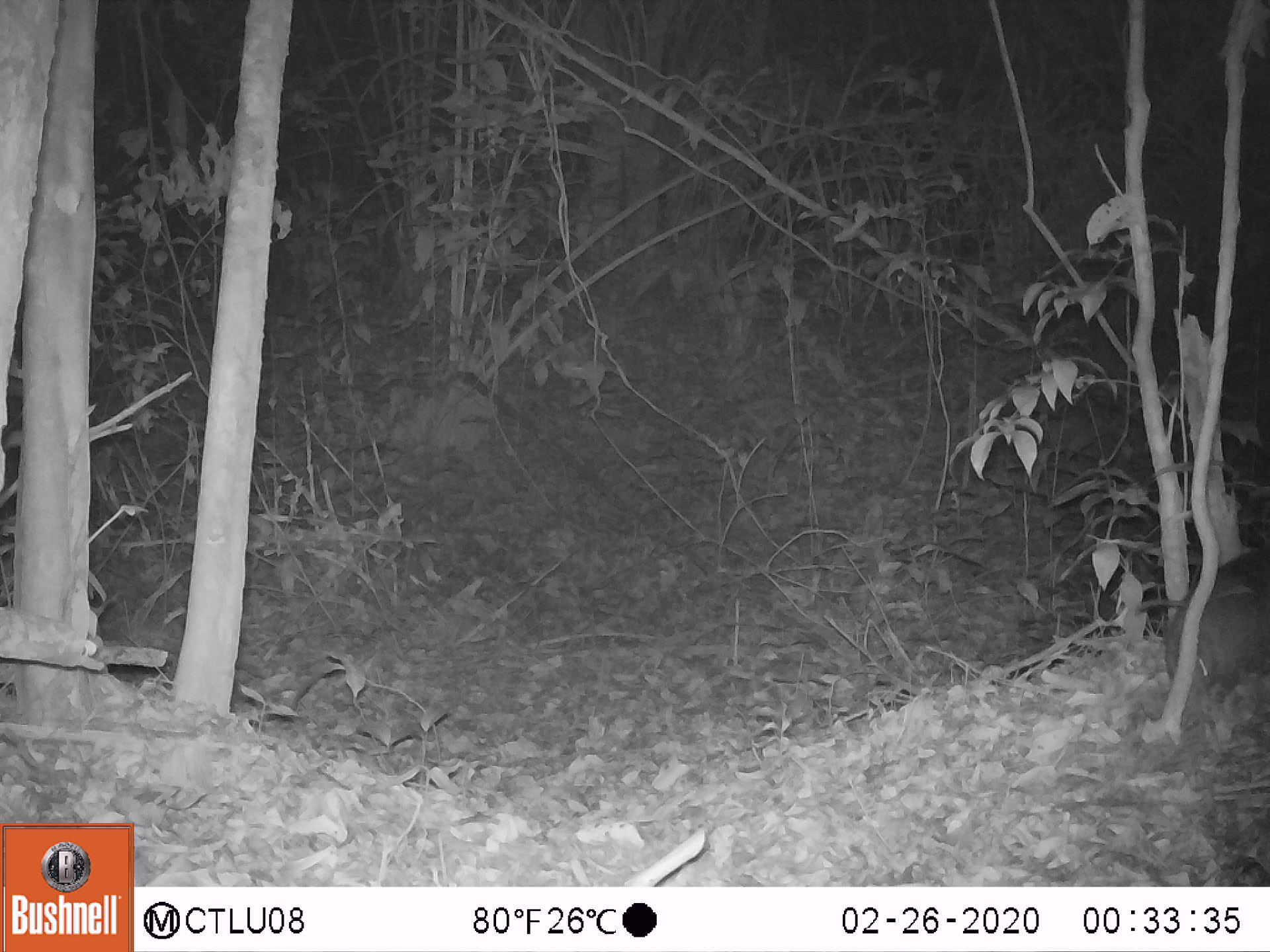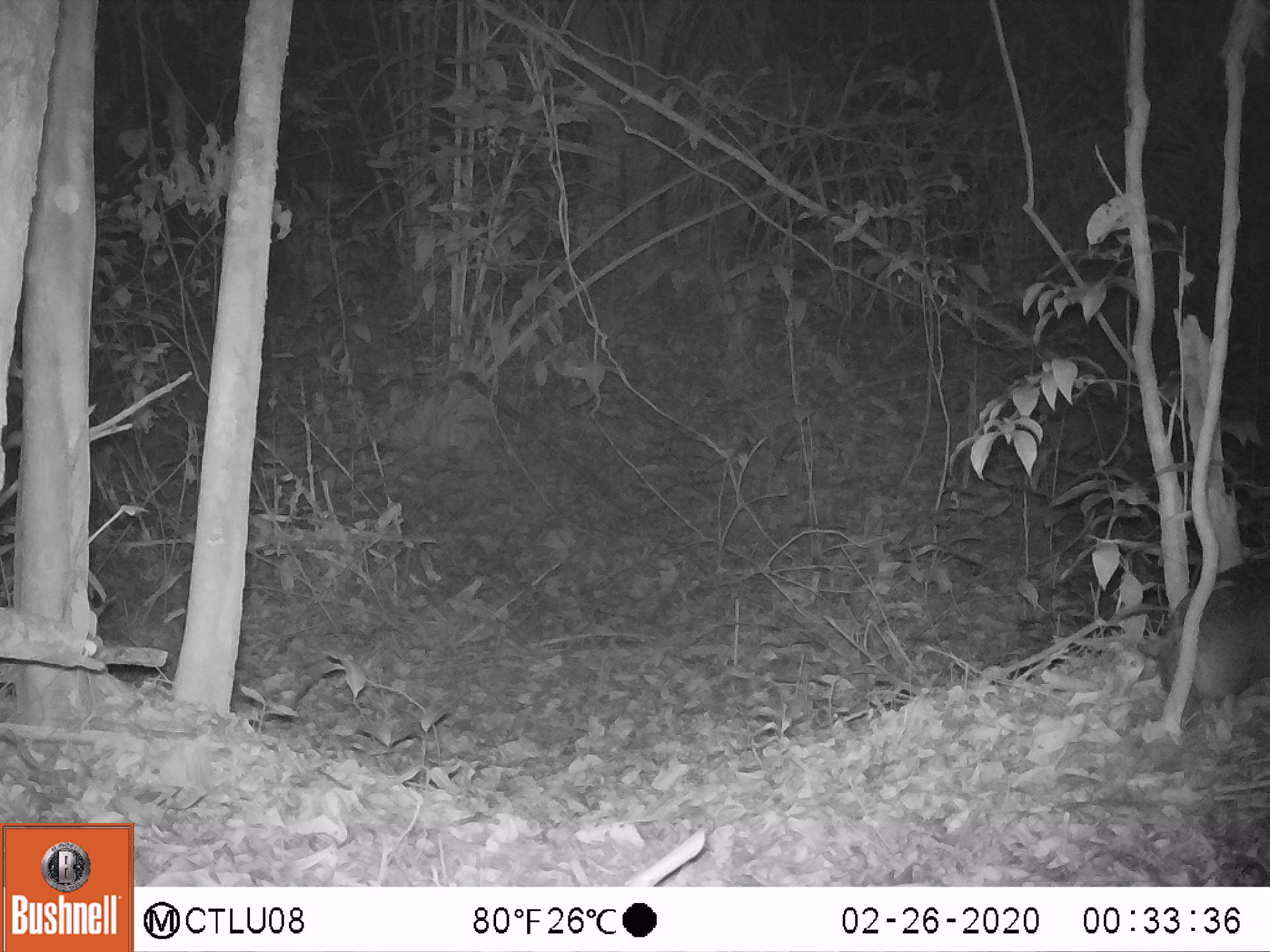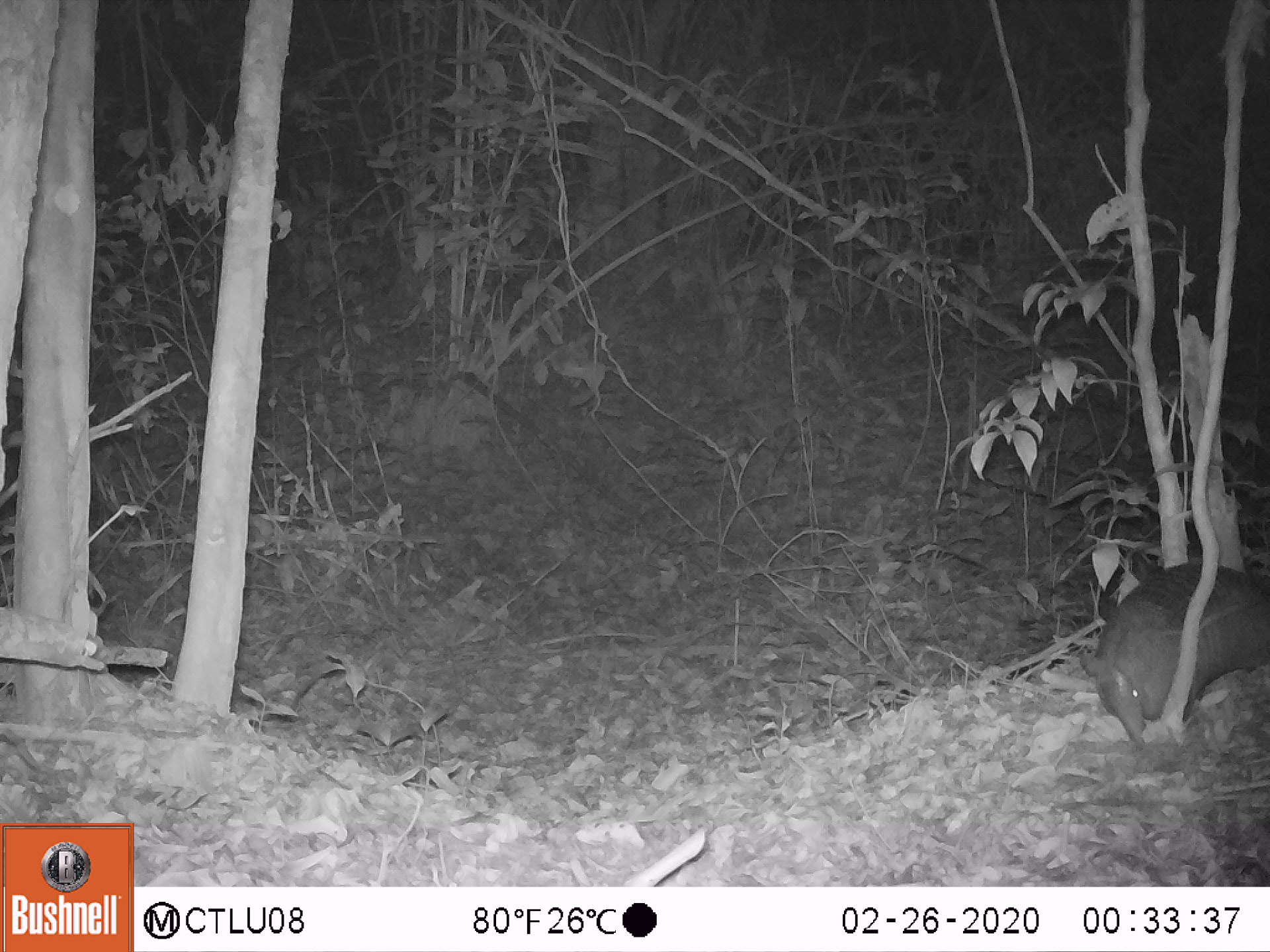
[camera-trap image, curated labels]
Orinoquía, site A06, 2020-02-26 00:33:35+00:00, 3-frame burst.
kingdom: Animalia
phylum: Chordata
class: Mammalia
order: Cingulata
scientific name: Cingulata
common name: armadillo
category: unknown armadillo